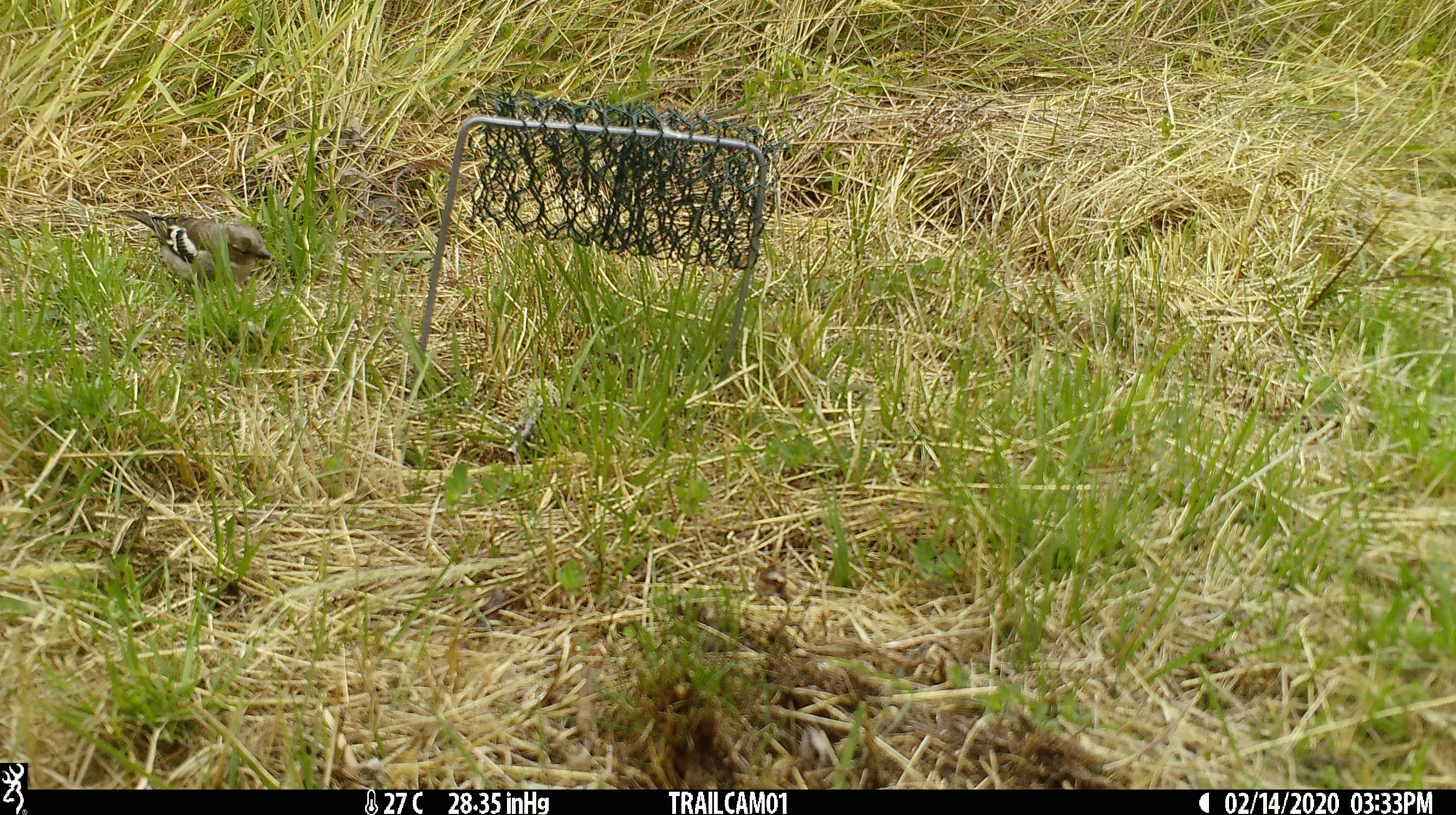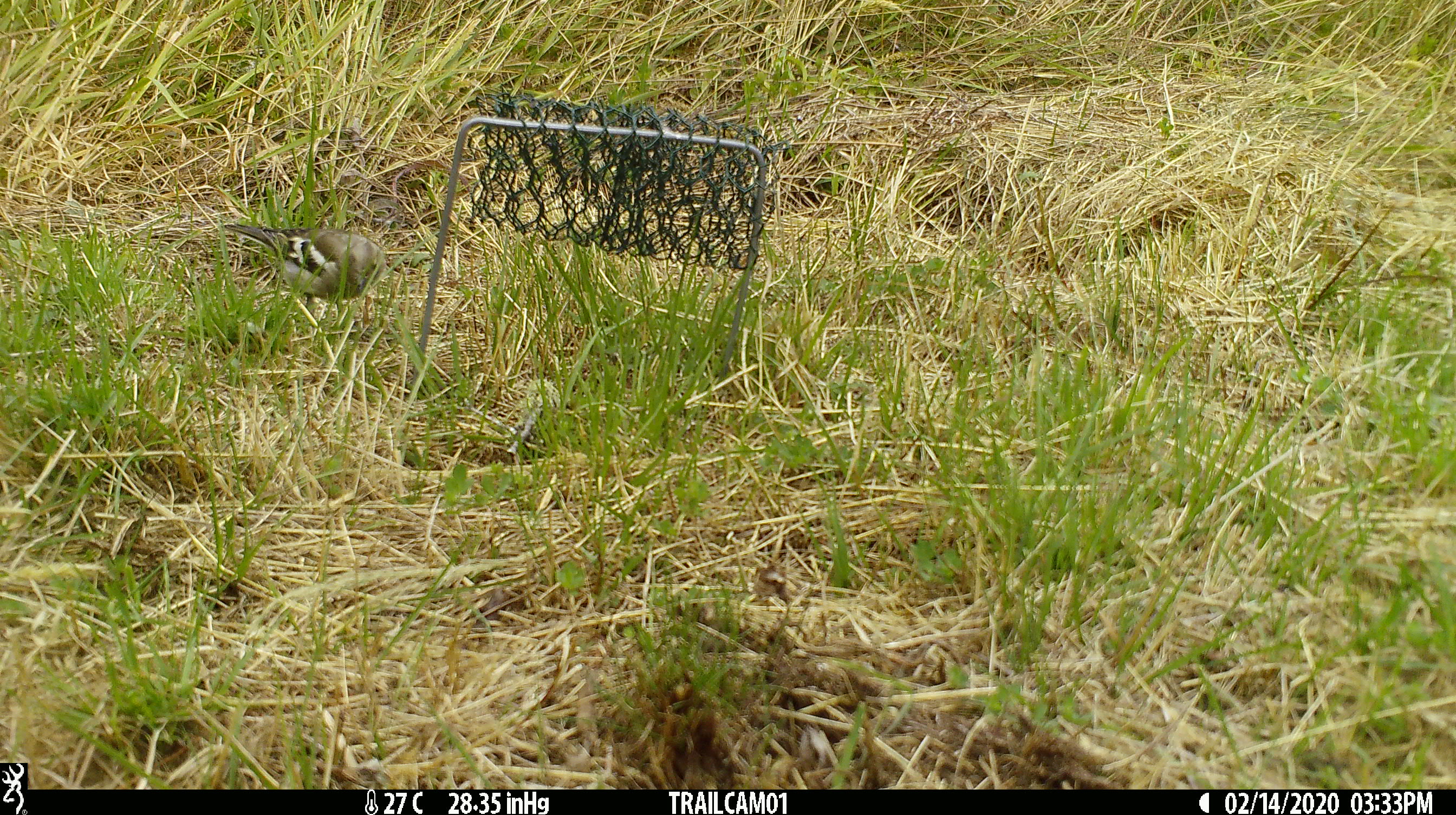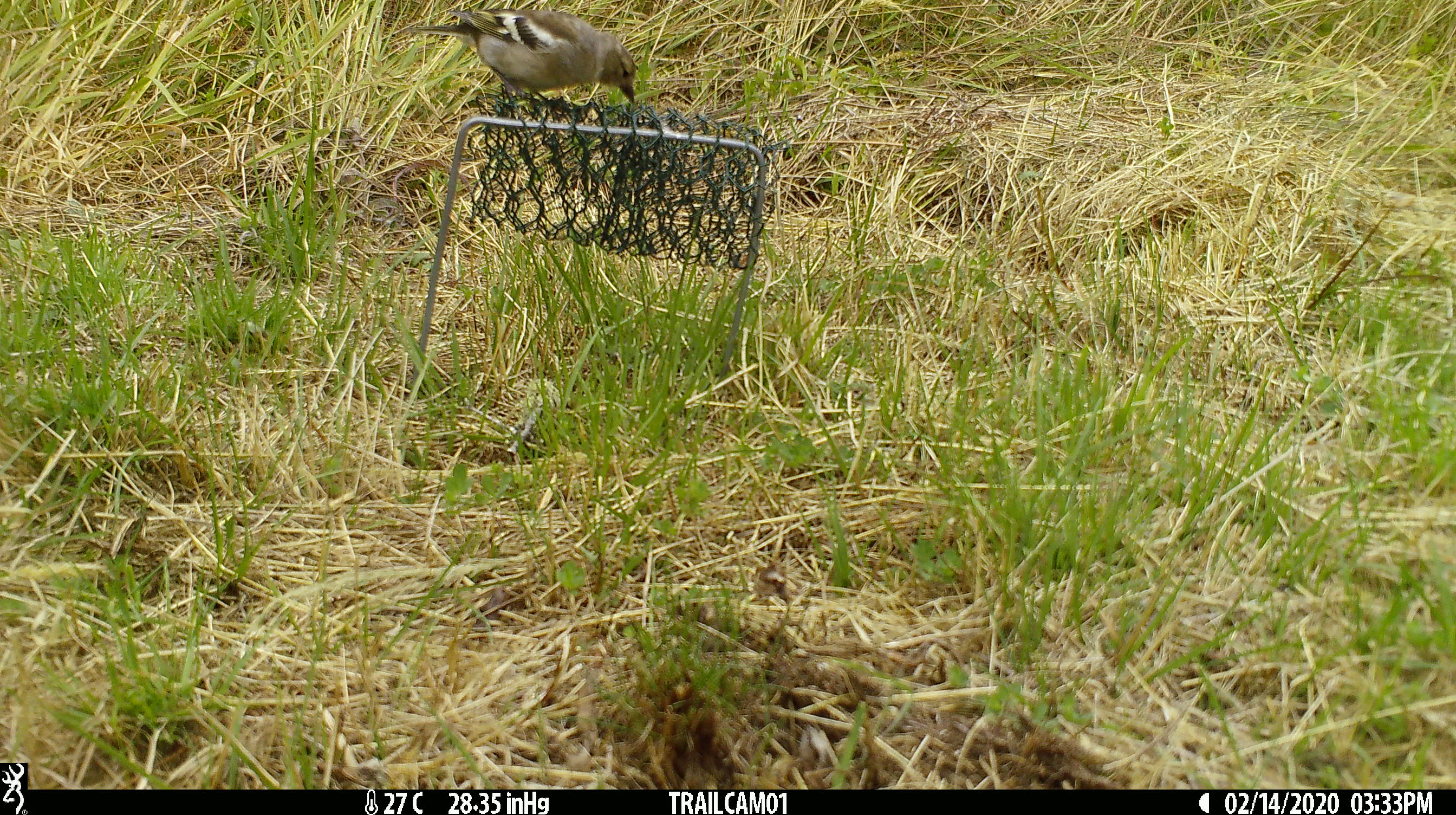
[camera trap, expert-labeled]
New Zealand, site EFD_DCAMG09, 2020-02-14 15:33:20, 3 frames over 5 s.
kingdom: Animalia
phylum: Chordata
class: Aves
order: Passeriformes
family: Fringillidae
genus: Fringilla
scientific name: Fringilla coelebs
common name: common chaffinch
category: chaffinch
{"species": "chaffinch (common chaffinch) (Fringilla coelebs)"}